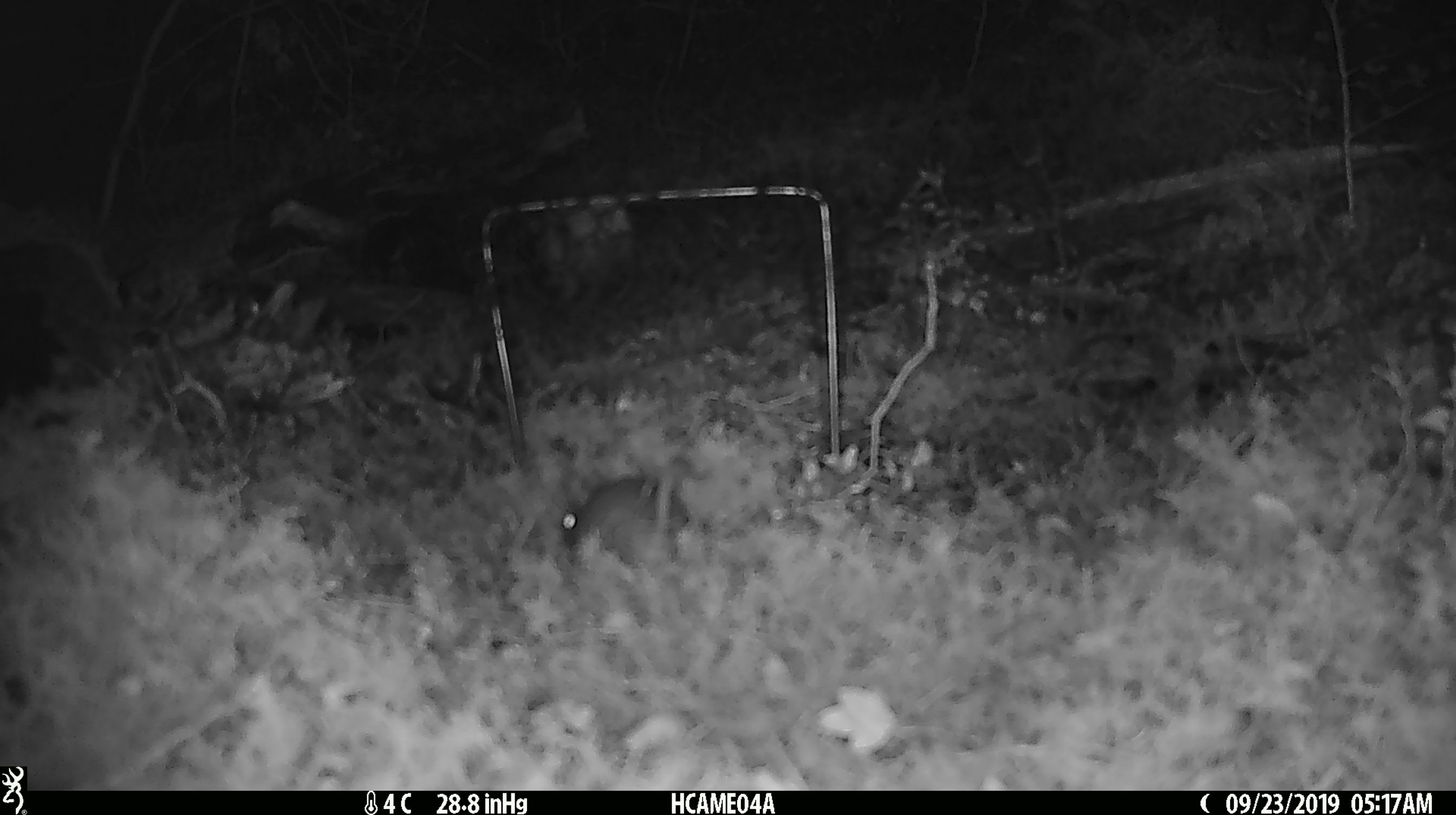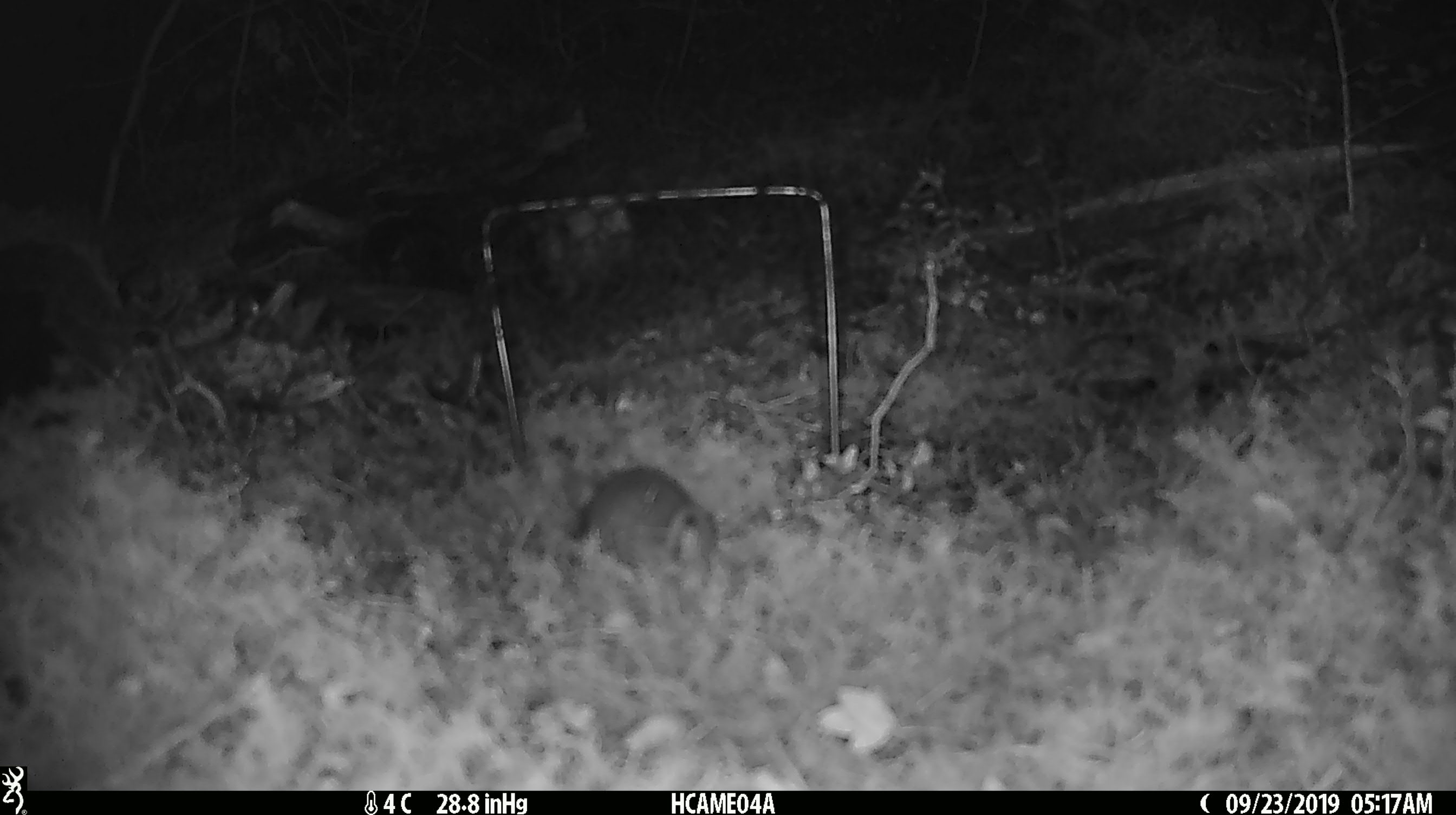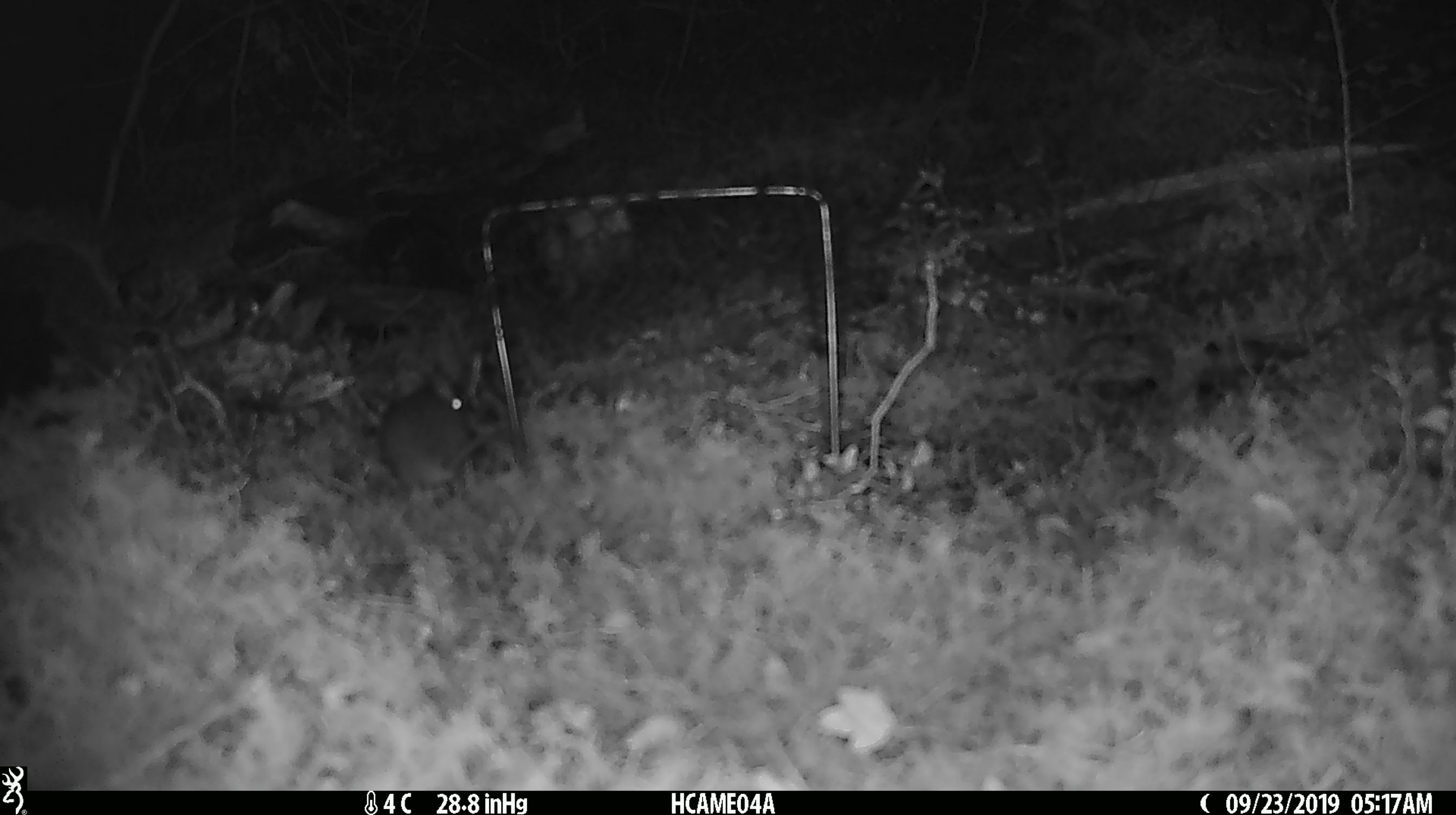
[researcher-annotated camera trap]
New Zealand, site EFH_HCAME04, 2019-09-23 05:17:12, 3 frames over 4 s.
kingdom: Animalia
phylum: Chordata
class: Mammalia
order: Rodentia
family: Muridae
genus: Mus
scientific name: Mus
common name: mouse